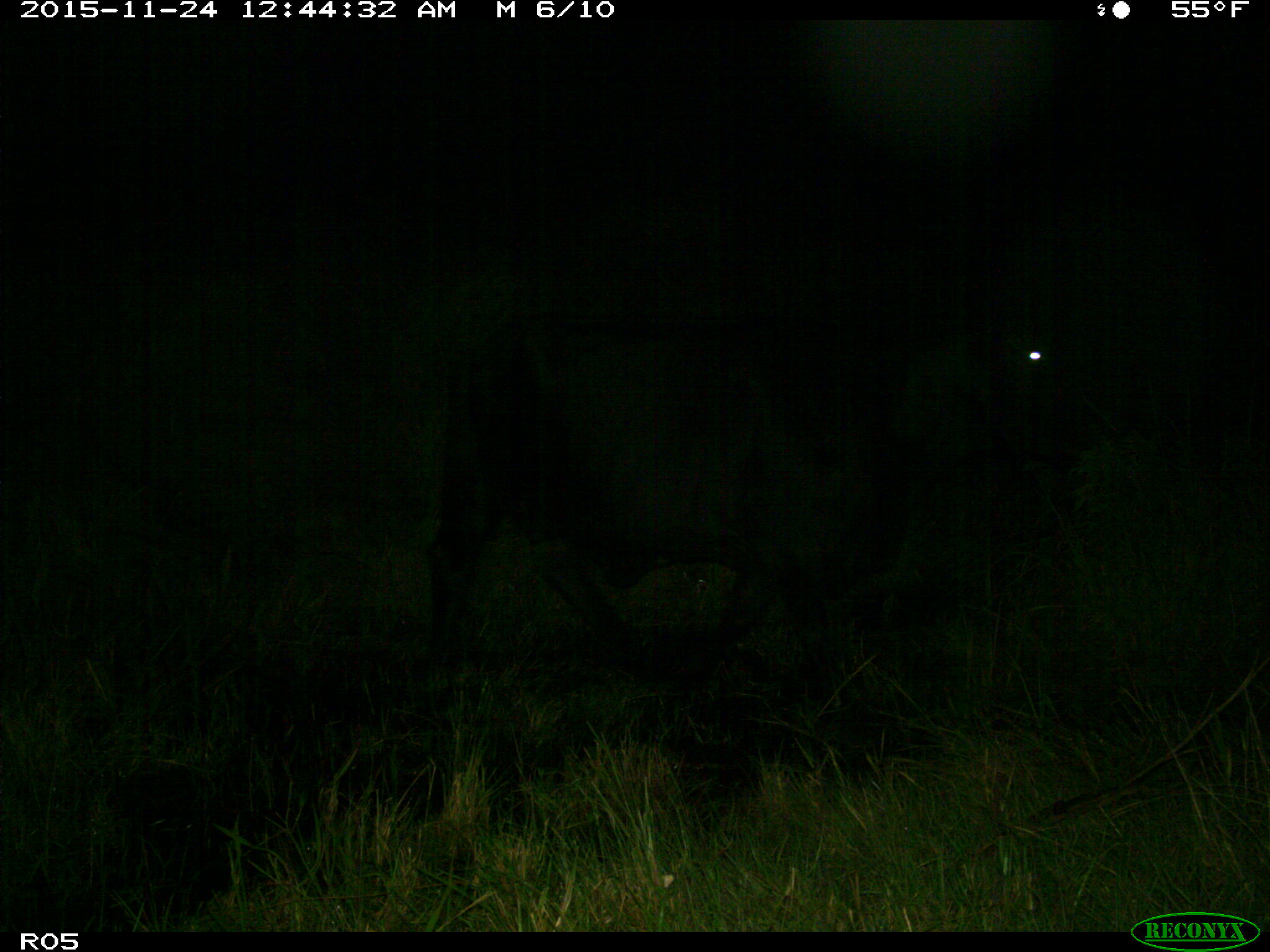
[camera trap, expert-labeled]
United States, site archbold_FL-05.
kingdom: Animalia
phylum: Chordata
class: Mammalia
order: Artiodactyla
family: Bovidae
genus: Bos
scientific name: Bos taurus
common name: domestic cow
Bos taurus (domestic cow).